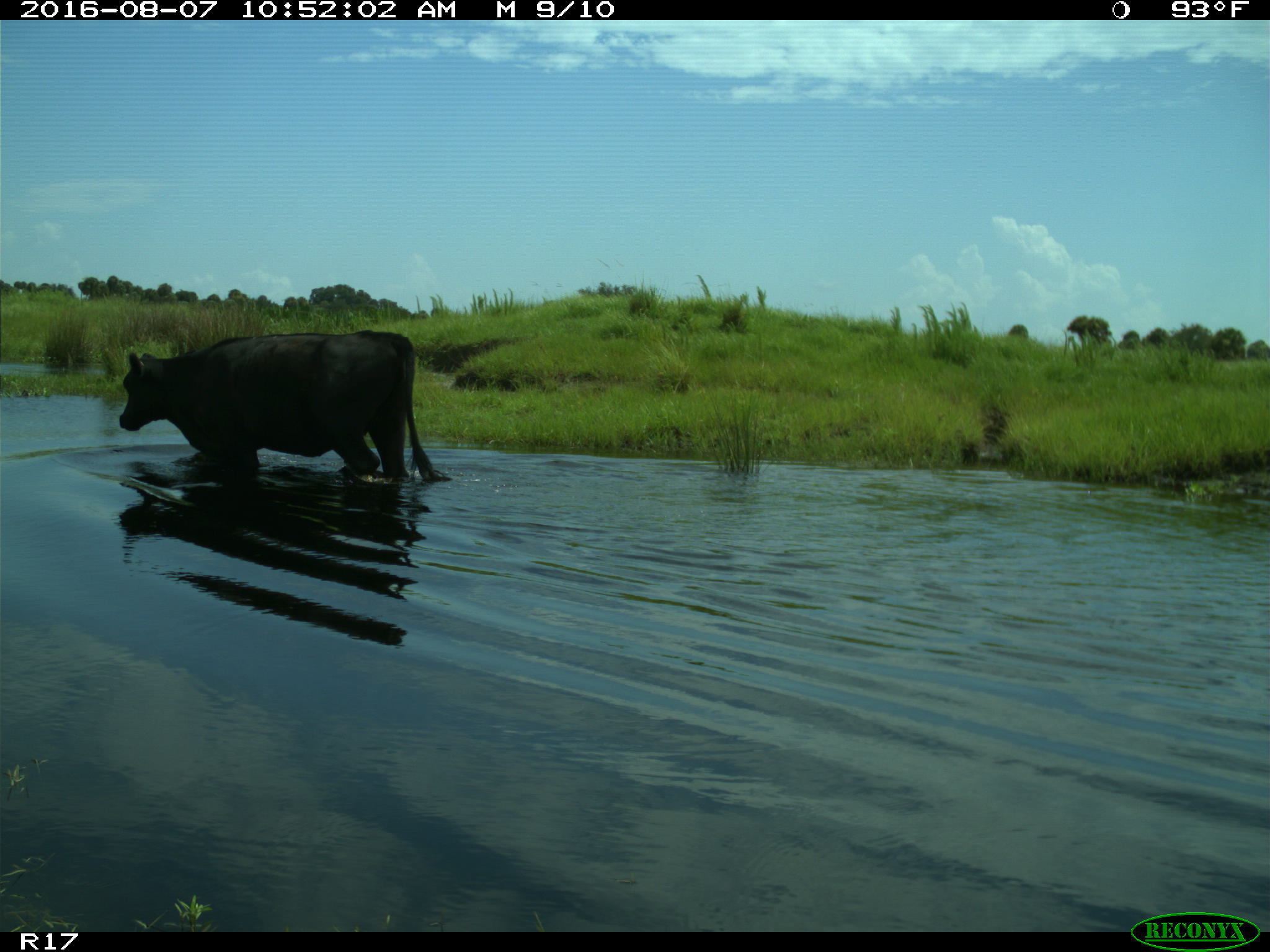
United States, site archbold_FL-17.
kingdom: Animalia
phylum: Chordata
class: Mammalia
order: Artiodactyla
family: Bovidae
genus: Bos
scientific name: Bos taurus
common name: domestic cow